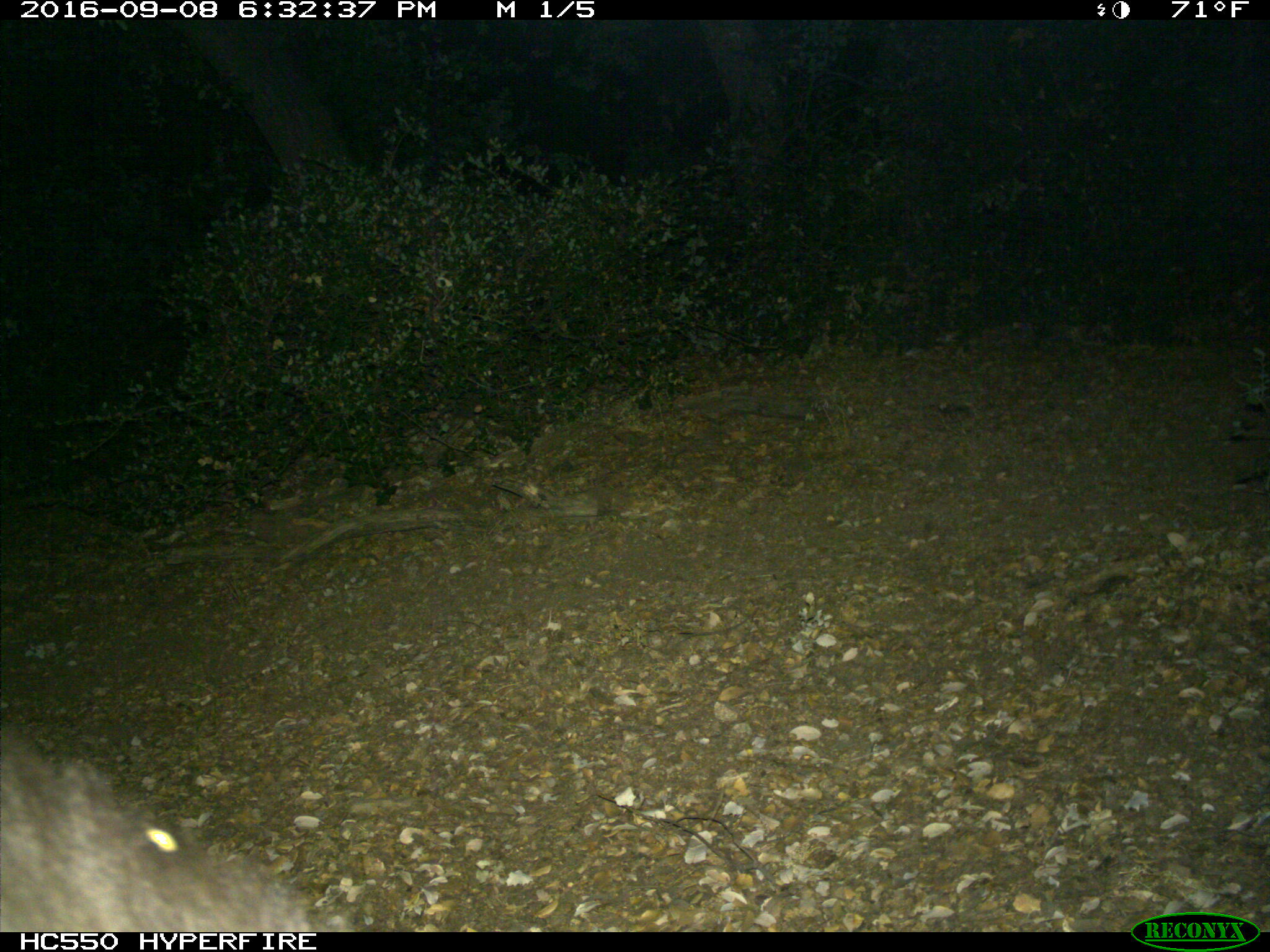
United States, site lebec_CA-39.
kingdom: Animalia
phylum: Chordata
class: Mammalia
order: Carnivora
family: Ursidae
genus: Ursus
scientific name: Ursus americanus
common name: american black bear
Ursus americanus (american black bear).